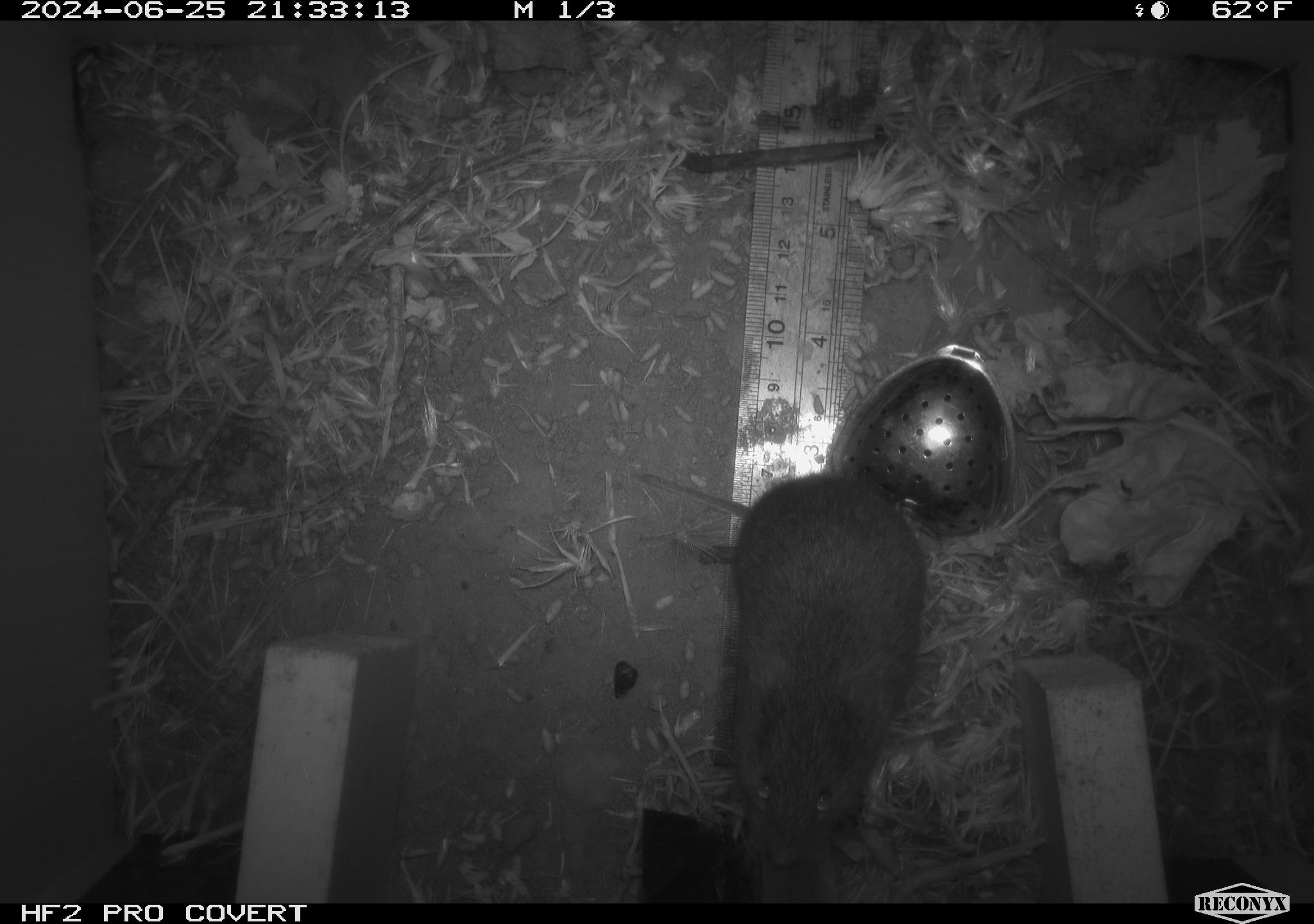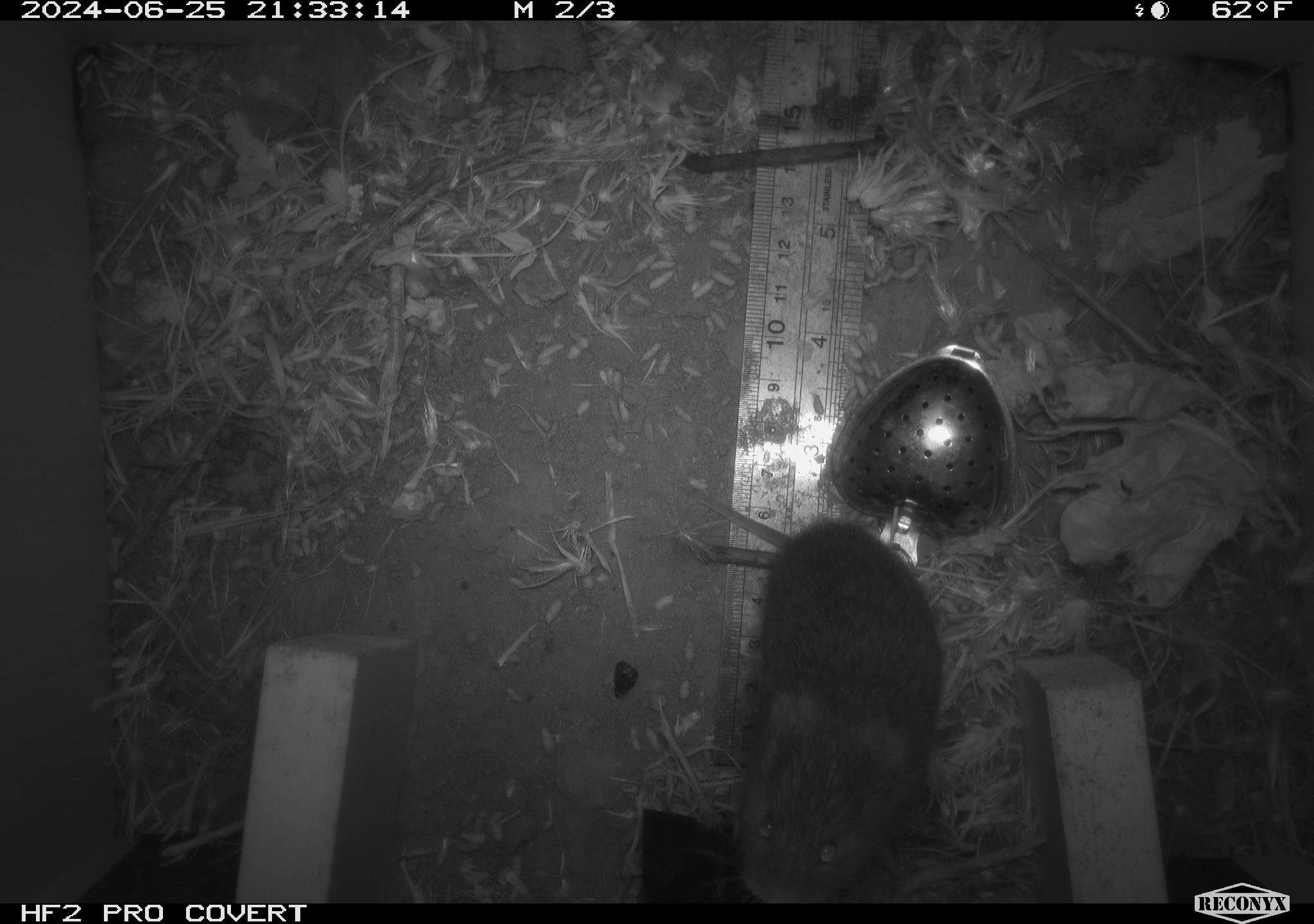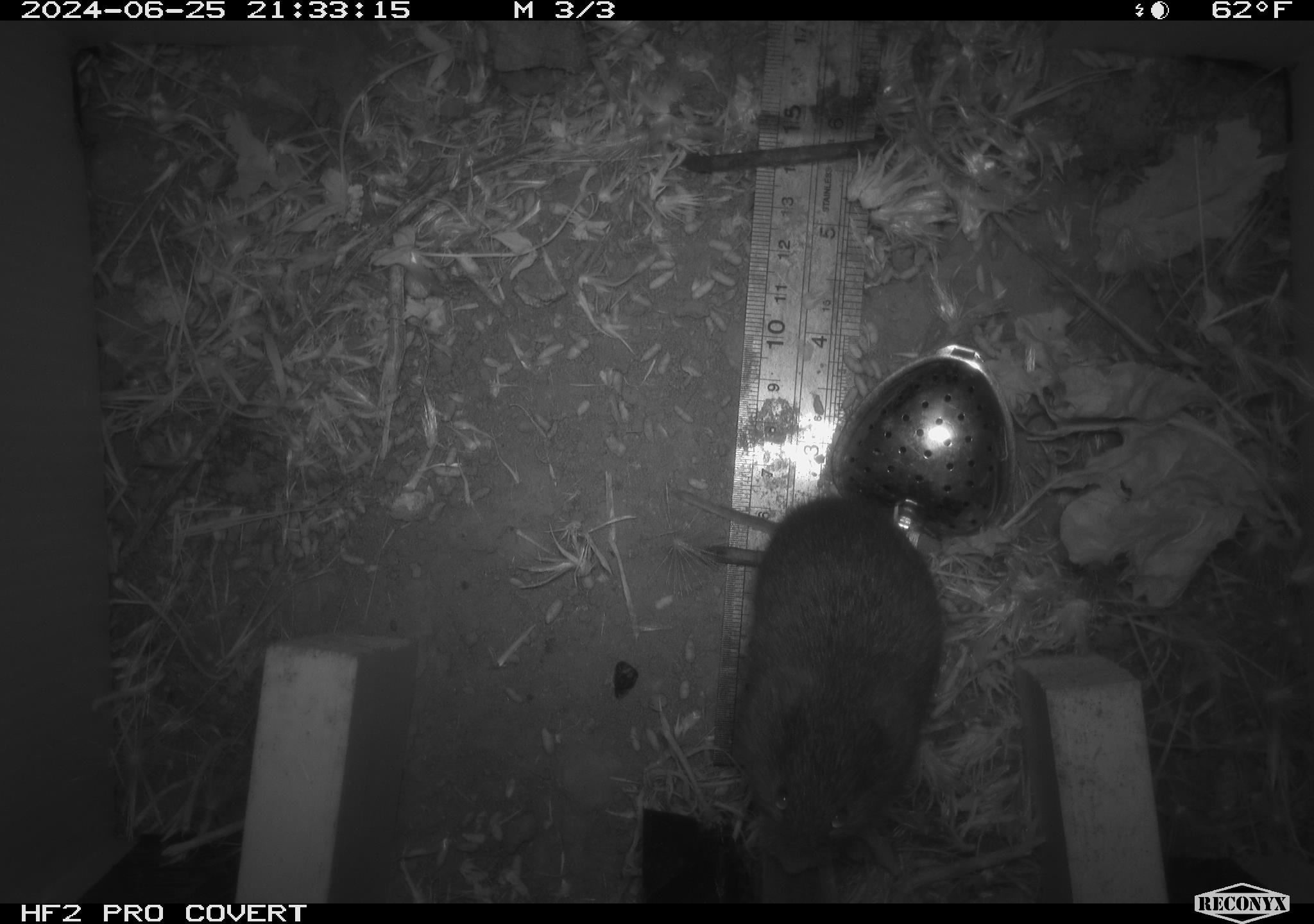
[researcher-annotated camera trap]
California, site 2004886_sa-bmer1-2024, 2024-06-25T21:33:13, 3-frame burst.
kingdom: Animalia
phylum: Chordata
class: Mammalia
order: Rodentia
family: Cricetidae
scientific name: Cricetidae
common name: hamsters, voles, lemmings, and allies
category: cricetidae family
Cricetidae family (hamsters, voles, lemmings, and allies) (Cricetidae).